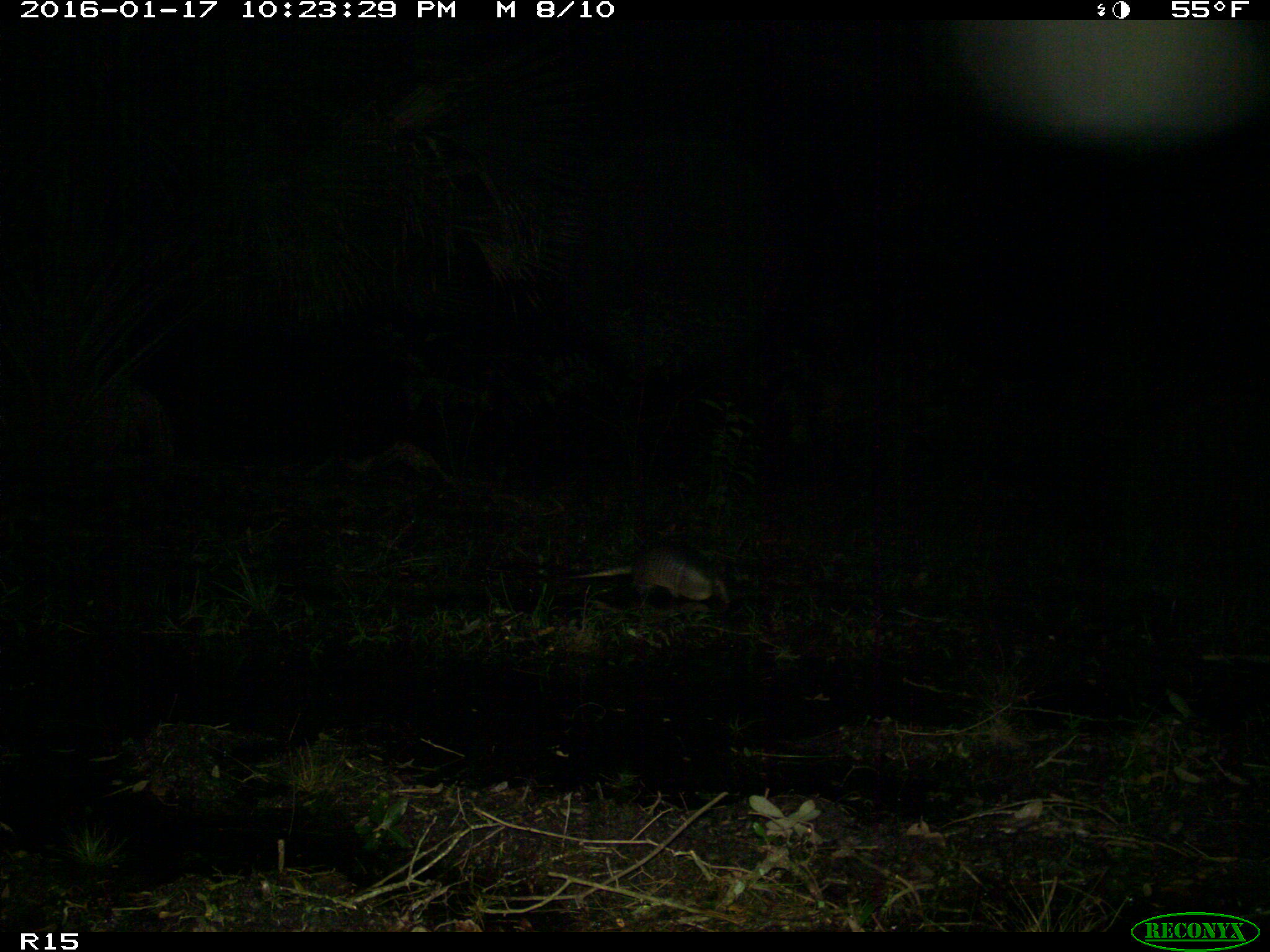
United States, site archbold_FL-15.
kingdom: Animalia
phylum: Chordata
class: Mammalia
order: Cingulata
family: Dasypodidae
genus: Dasypus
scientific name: Dasypus novemcinctus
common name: nine-banded armadillo